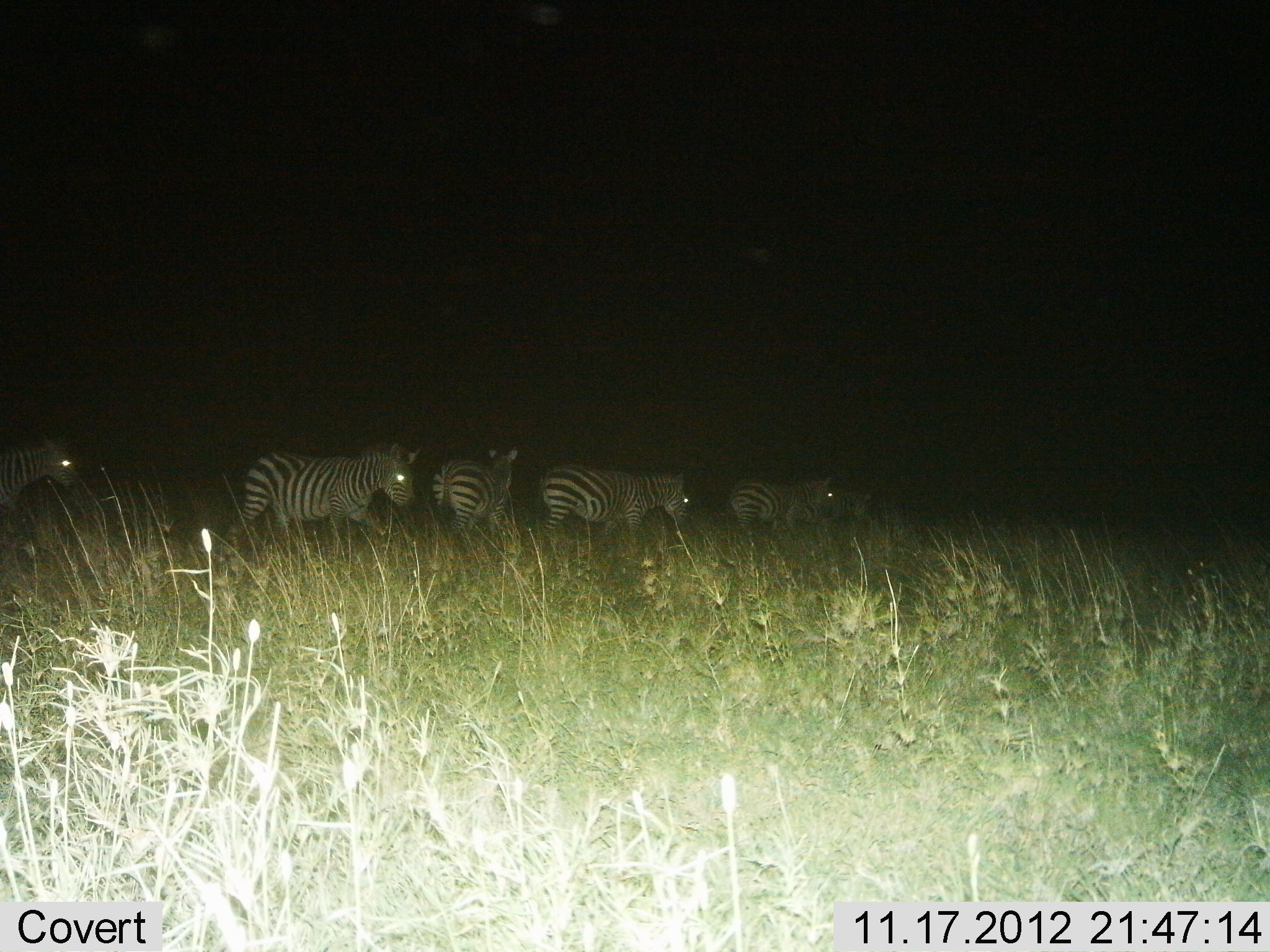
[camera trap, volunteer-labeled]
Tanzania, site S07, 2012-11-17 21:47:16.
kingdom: Animalia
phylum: Chordata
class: Mammalia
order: Perissodactyla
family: Equidae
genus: Equus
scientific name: Equus quagga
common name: plains zebra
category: zebra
Zebra (plains zebra) (Equus quagga), count 5. Behavior (volunteer vote fractions): standing 30%, resting 0%, moving 80%, interacting 0%. Young present (vote fraction): 0%. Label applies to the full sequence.